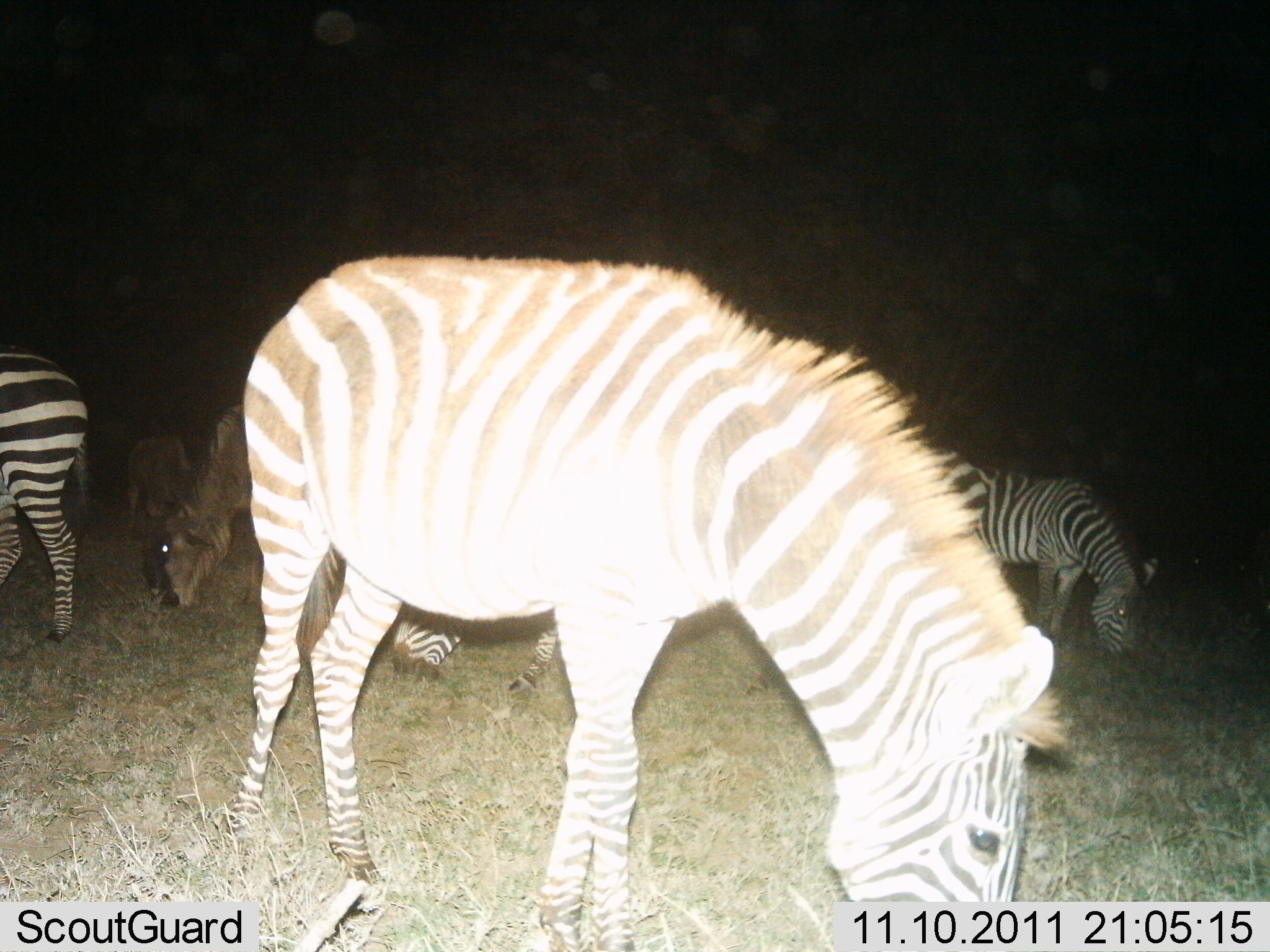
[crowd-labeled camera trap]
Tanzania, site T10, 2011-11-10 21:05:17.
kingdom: Animalia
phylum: Chordata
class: Mammalia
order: Perissodactyla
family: Equidae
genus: Equus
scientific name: Equus quagga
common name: plains zebra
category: zebra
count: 4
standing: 8%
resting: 0%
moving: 0%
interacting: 0%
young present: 0%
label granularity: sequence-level